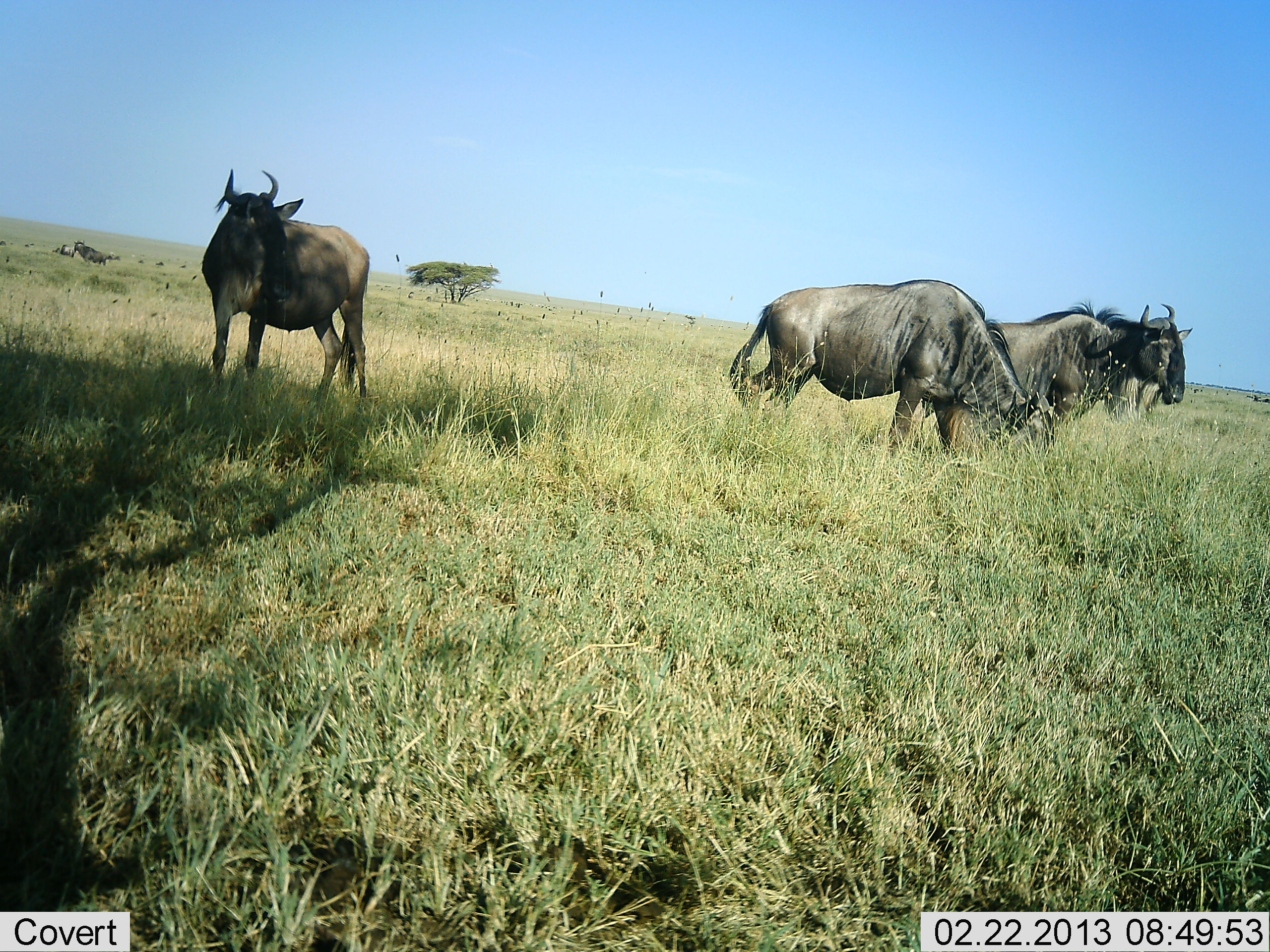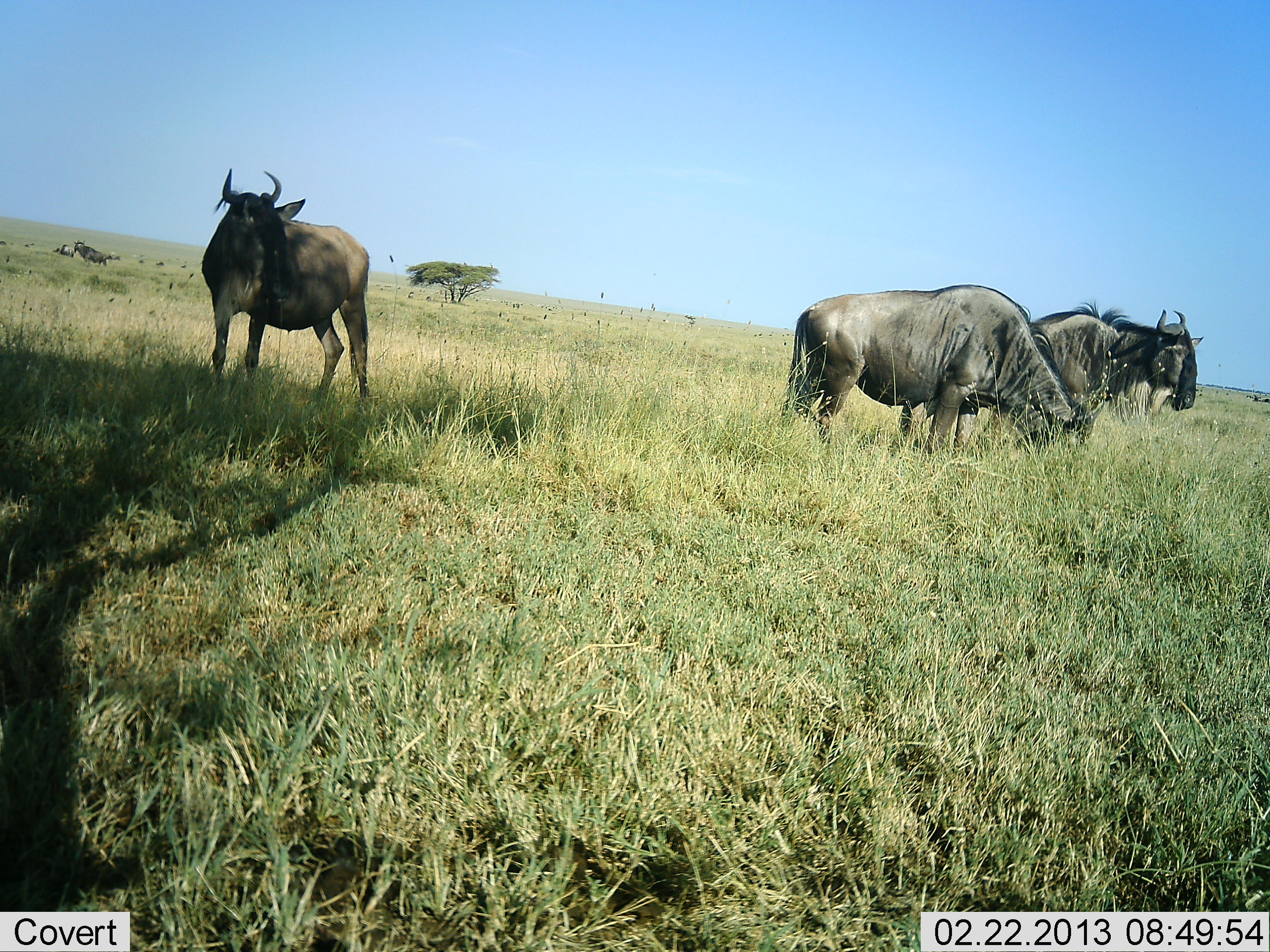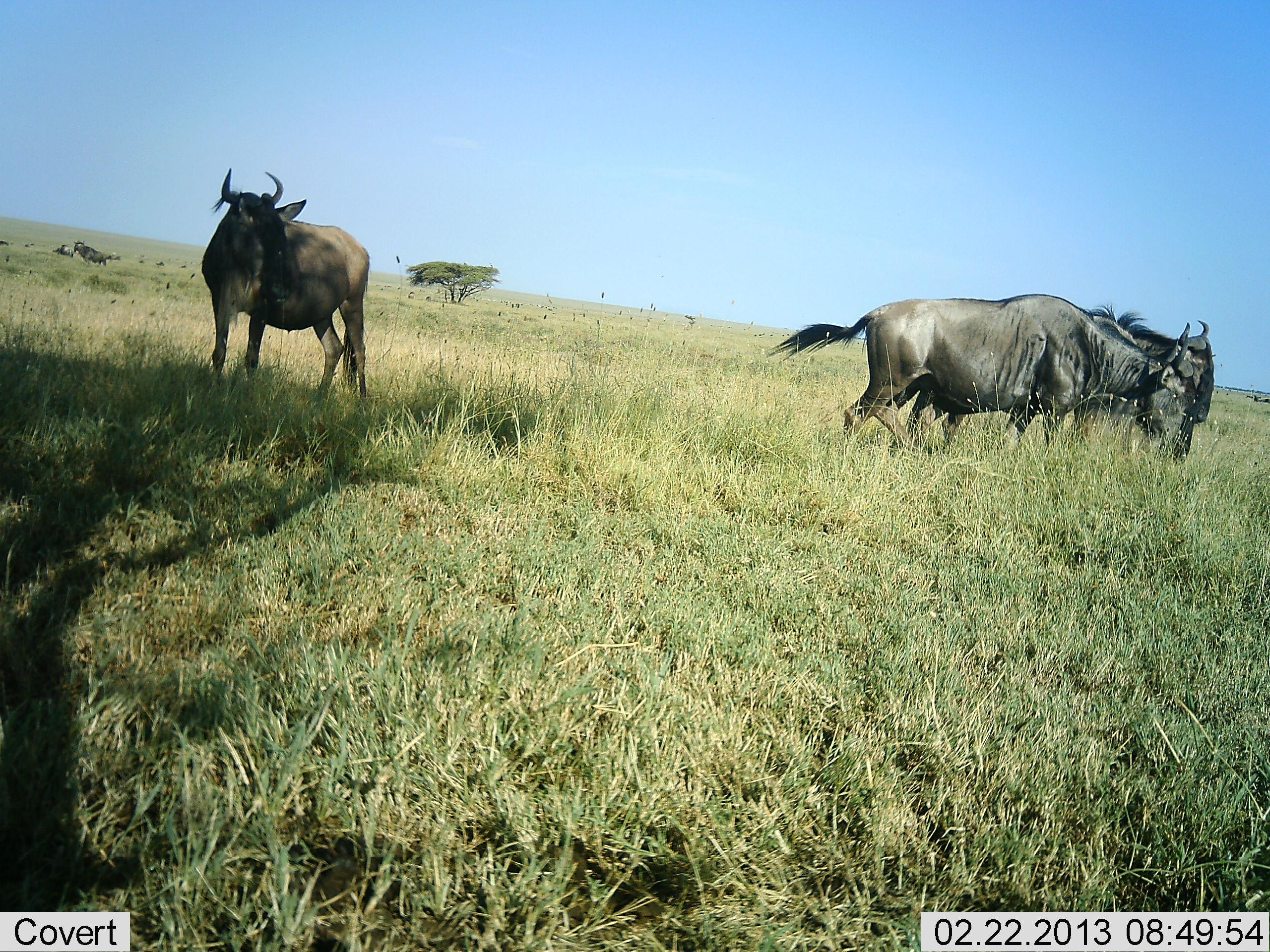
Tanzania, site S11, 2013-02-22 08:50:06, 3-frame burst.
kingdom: Animalia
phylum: Chordata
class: Mammalia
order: Artiodactyla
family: Bovidae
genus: Connochaetes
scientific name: Connochaetes taurinus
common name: blue wildebeest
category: wildebeest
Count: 3.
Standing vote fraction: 84%.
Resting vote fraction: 12%.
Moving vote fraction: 56%.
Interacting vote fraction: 0%.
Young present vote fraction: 0%.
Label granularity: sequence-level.